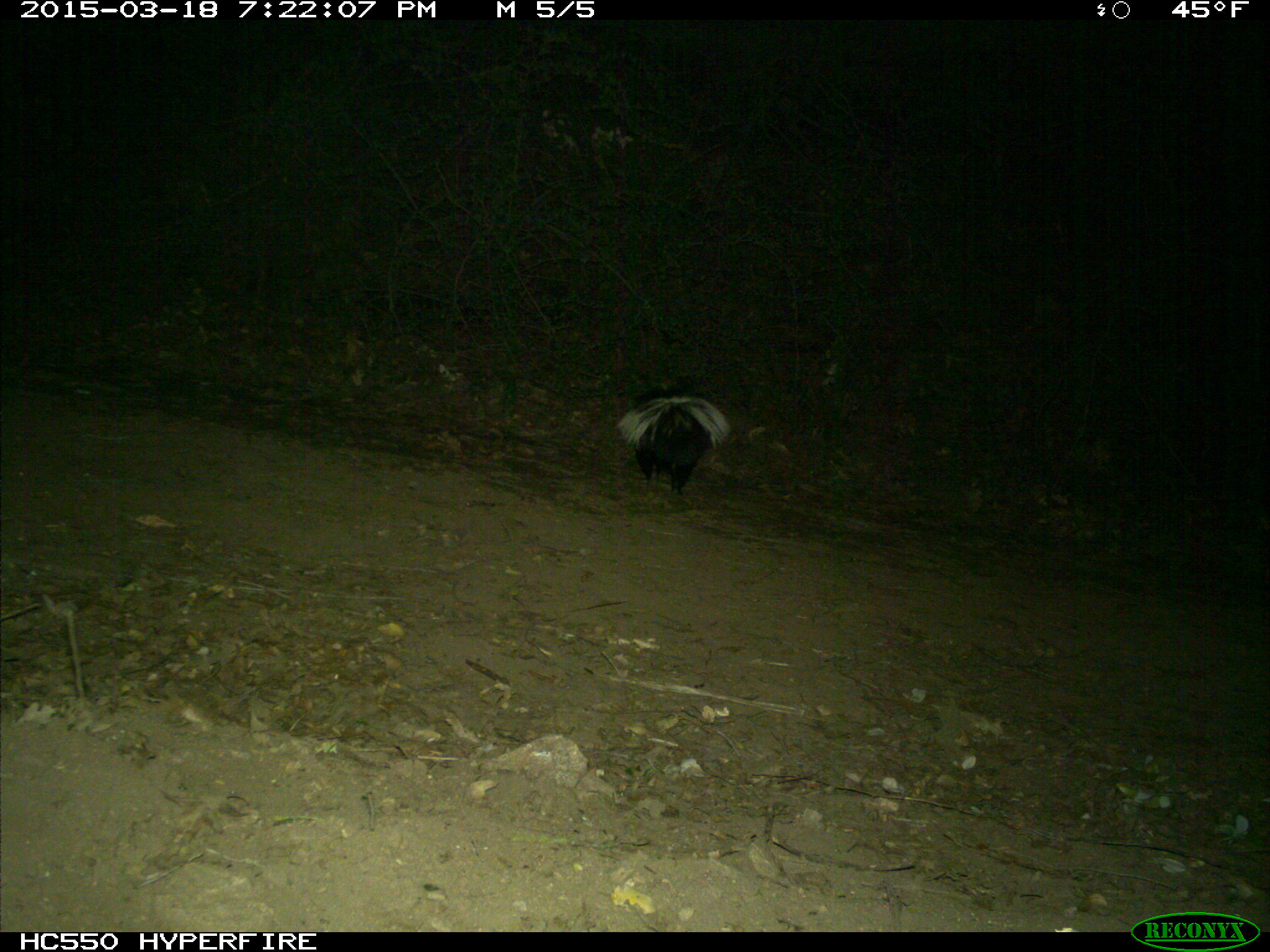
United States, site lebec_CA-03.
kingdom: Animalia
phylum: Chordata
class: Mammalia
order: Carnivora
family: Mephitidae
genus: Mephitis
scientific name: Mephitis mephitis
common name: striped skunk